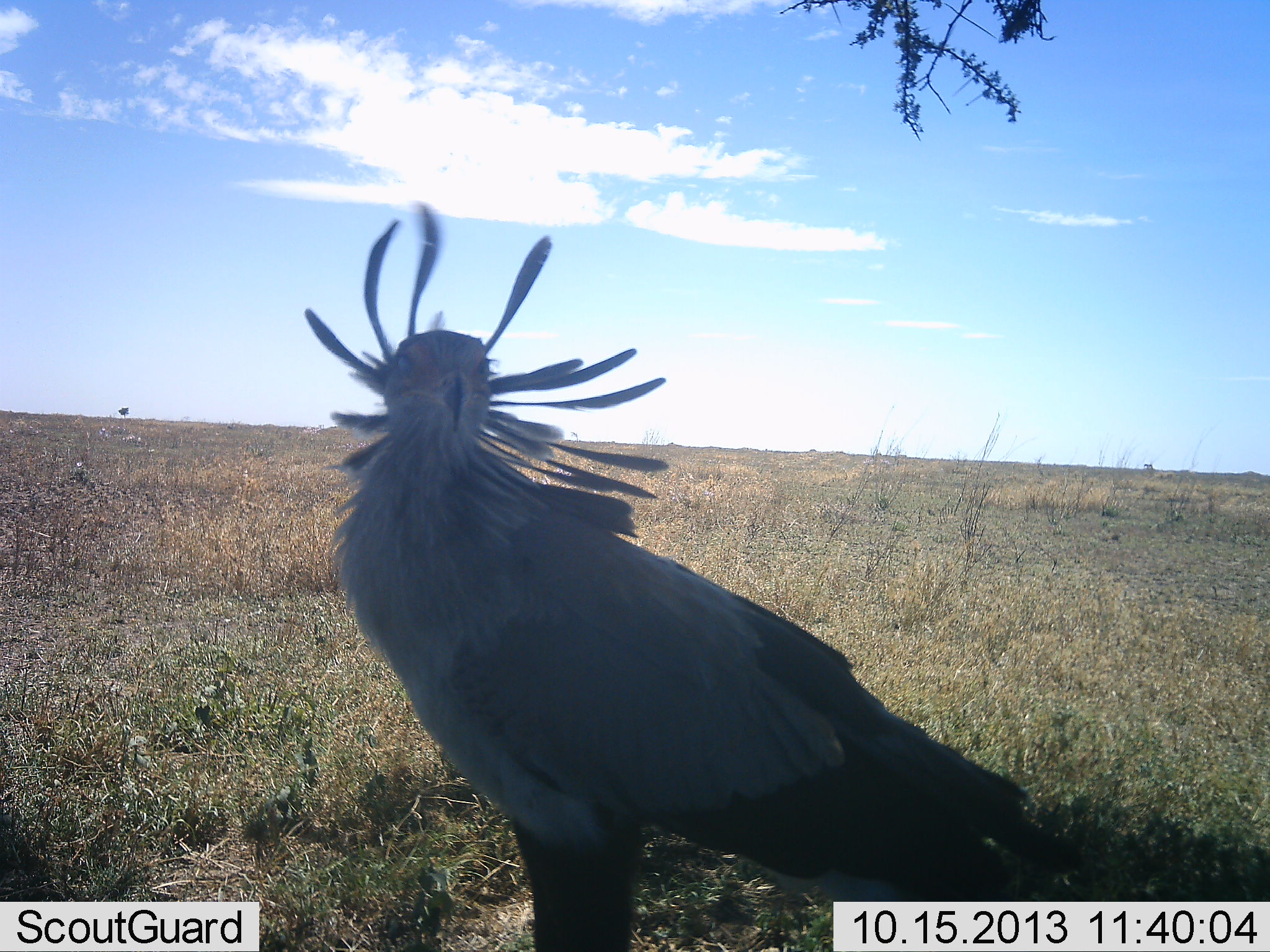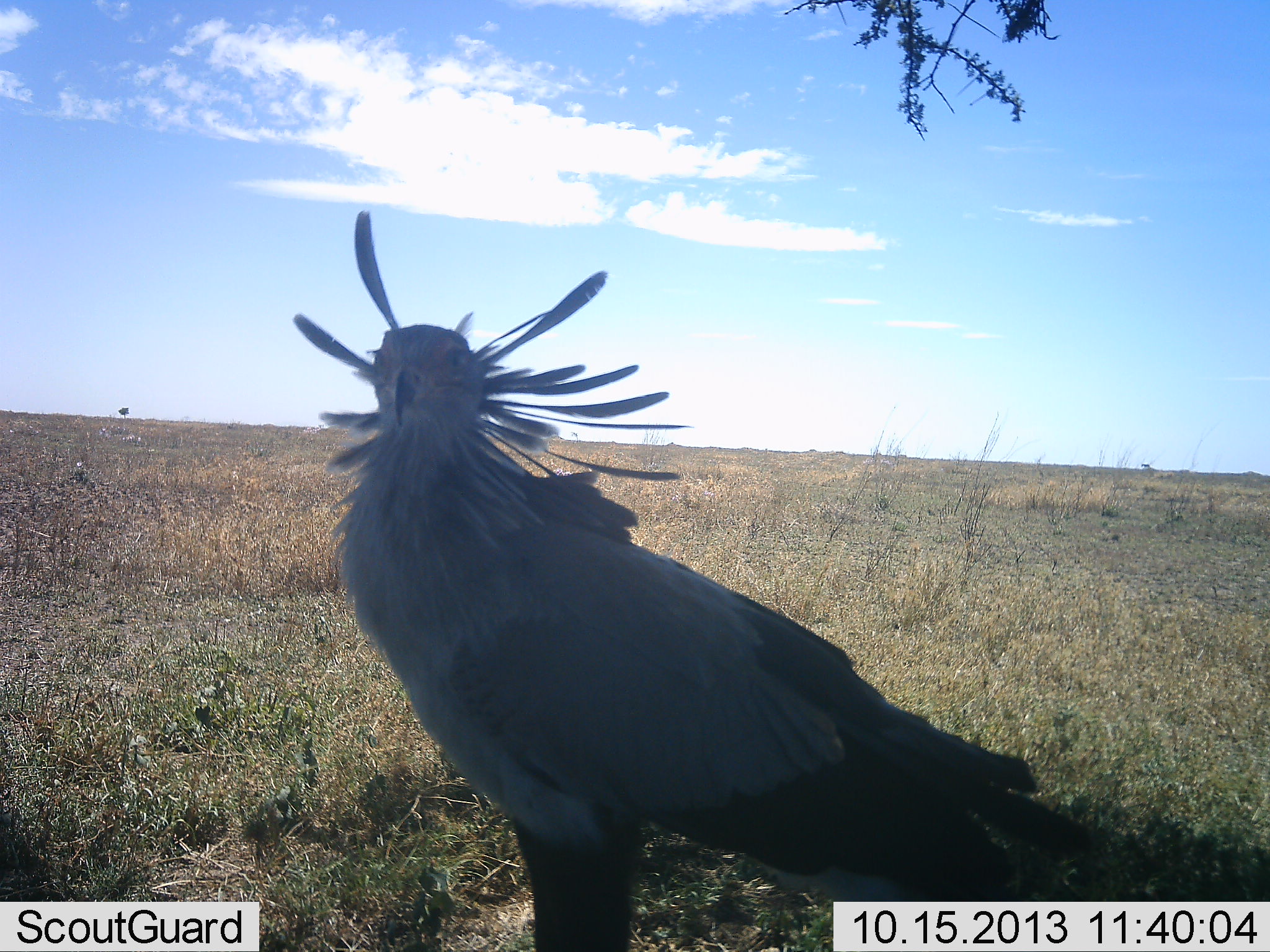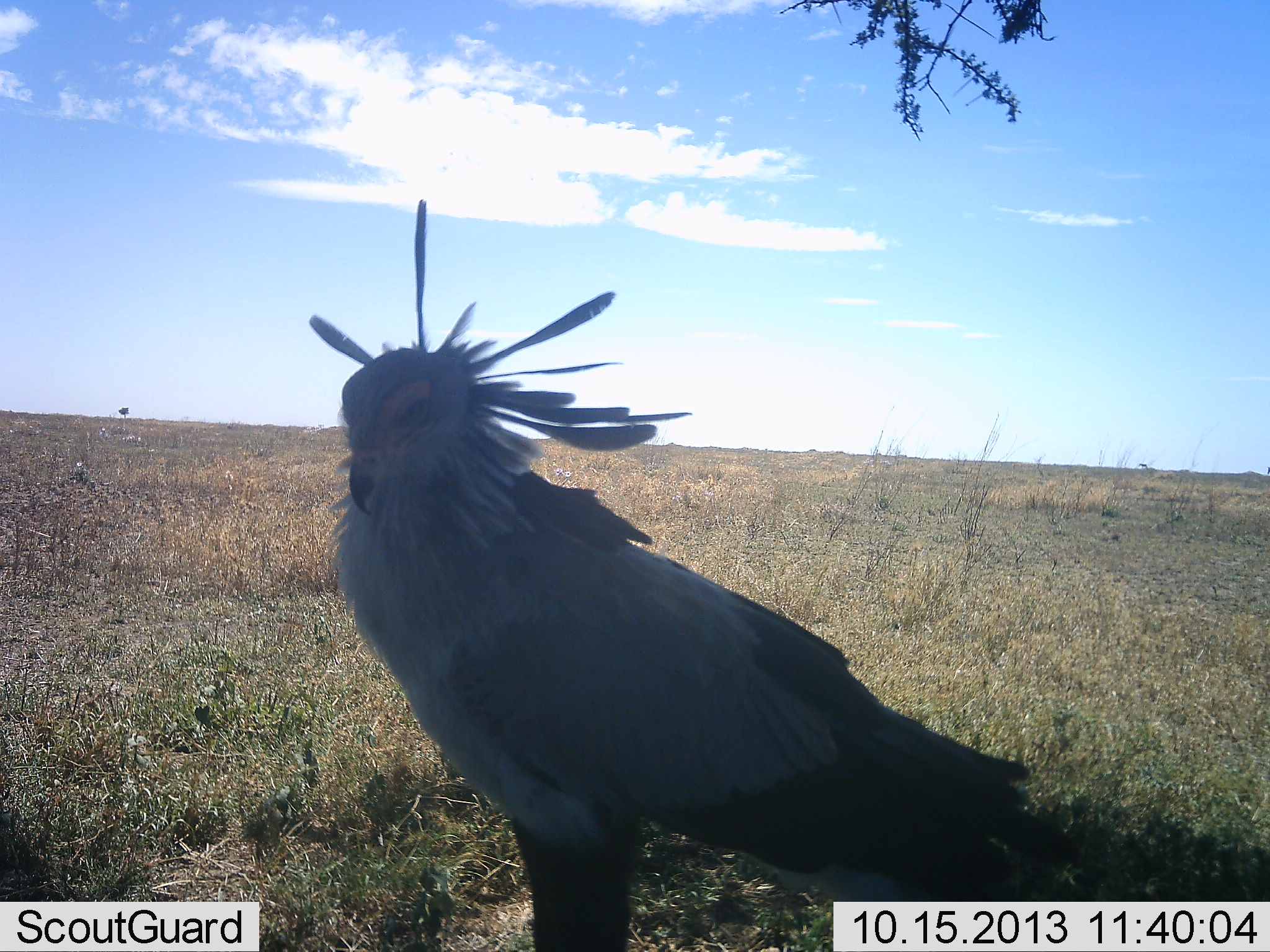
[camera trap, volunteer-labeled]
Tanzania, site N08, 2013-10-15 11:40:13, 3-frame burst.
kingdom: Animalia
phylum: Chordata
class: Aves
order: Accipitriformes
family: Sagittariidae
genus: Sagittarius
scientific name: Sagittarius serpentarius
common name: secretary bird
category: secretarybird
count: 1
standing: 91%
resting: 9%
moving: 9%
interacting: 0%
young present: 0%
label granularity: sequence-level